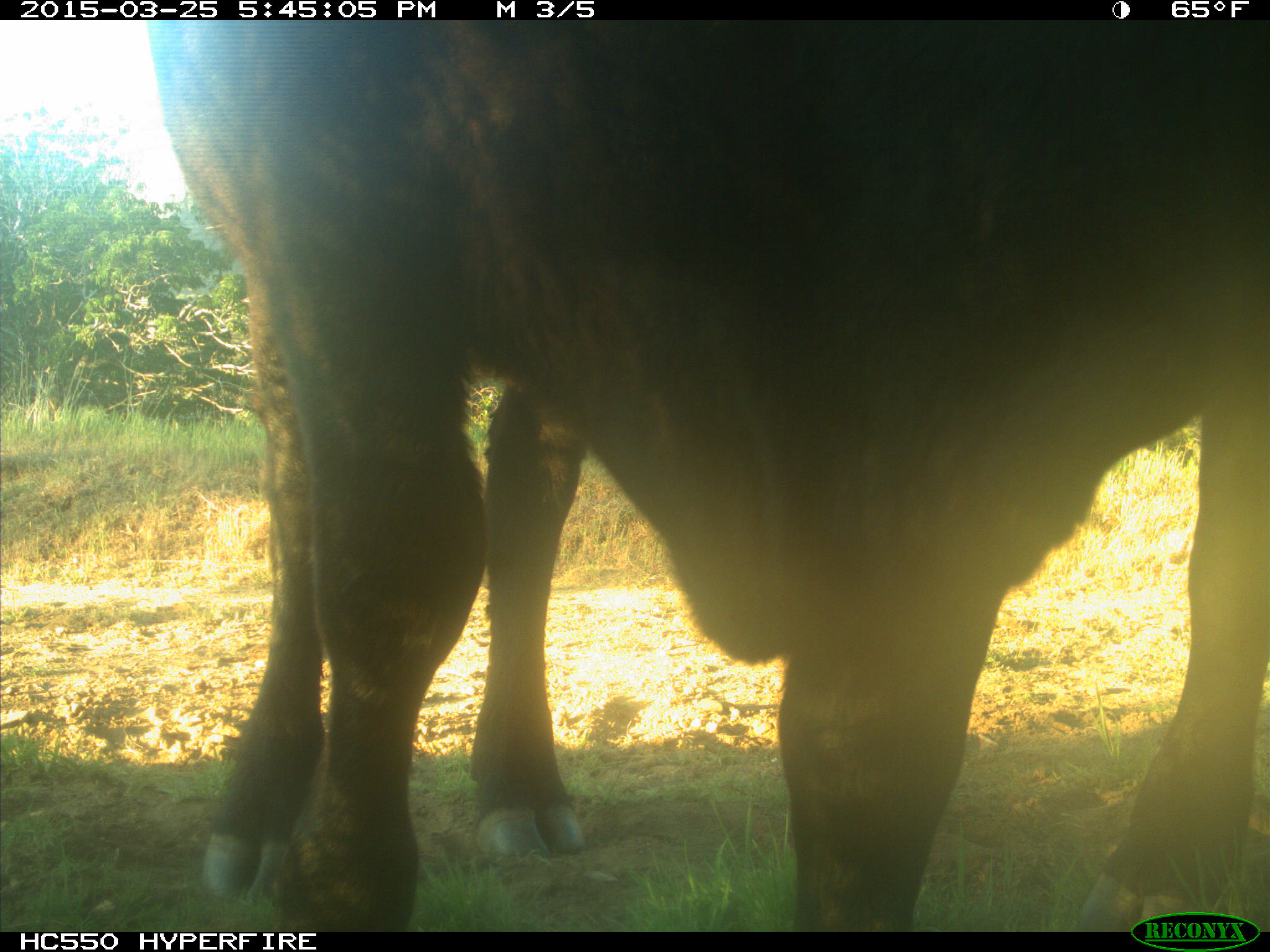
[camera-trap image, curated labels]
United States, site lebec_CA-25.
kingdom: Animalia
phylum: Chordata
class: Mammalia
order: Artiodactyla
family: Bovidae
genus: Bos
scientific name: Bos taurus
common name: domestic cow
Bos taurus (domestic cow).